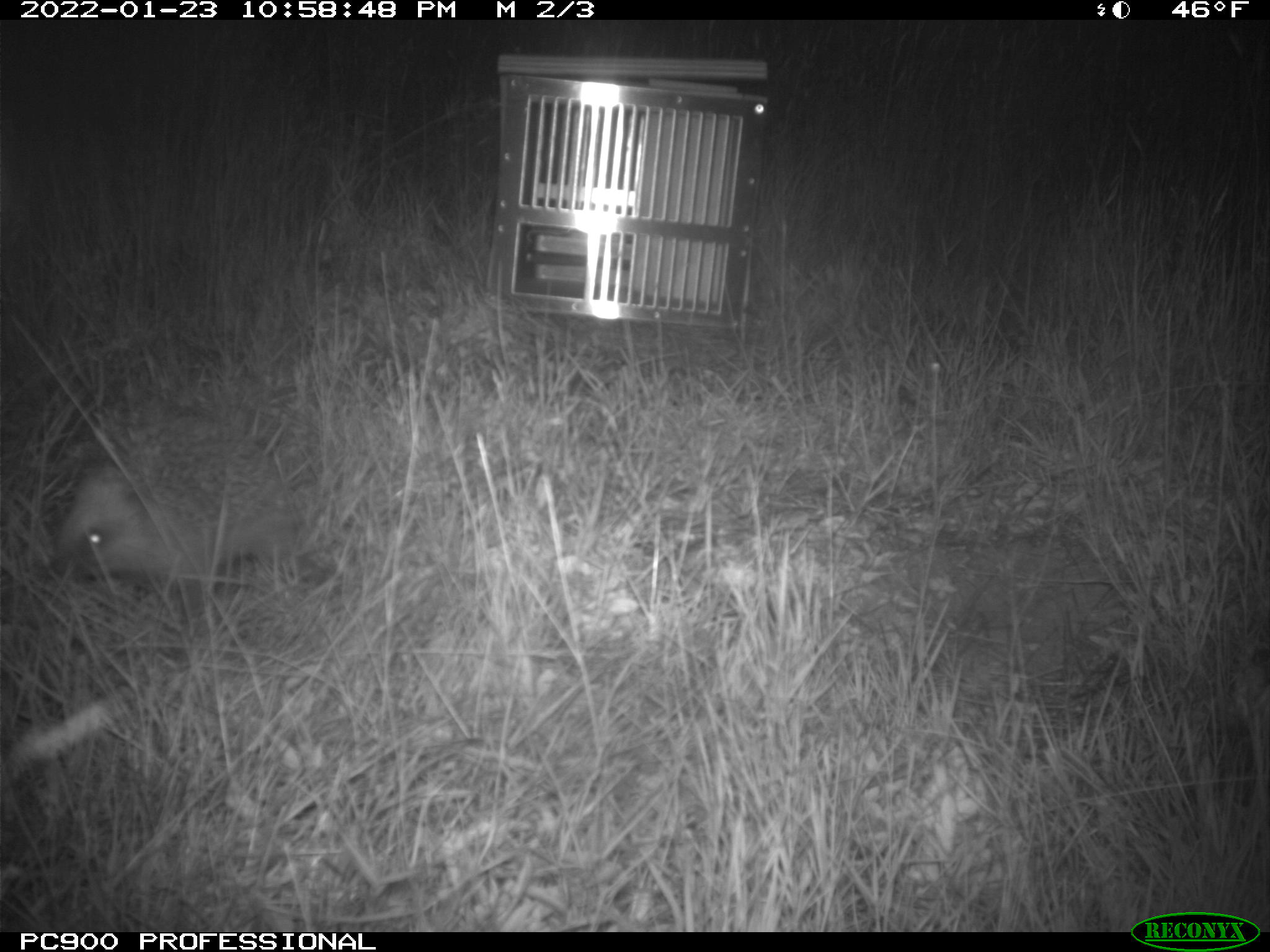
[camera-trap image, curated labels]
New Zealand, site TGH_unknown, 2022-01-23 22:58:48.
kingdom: Animalia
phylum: Chordata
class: Mammalia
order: Eulipotyphla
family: Erinaceidae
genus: Erinaceus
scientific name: Erinaceus europaeus europaeus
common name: european hedgehog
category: hedgehog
Hedgehog (european hedgehog) (Erinaceus europaeus europaeus).